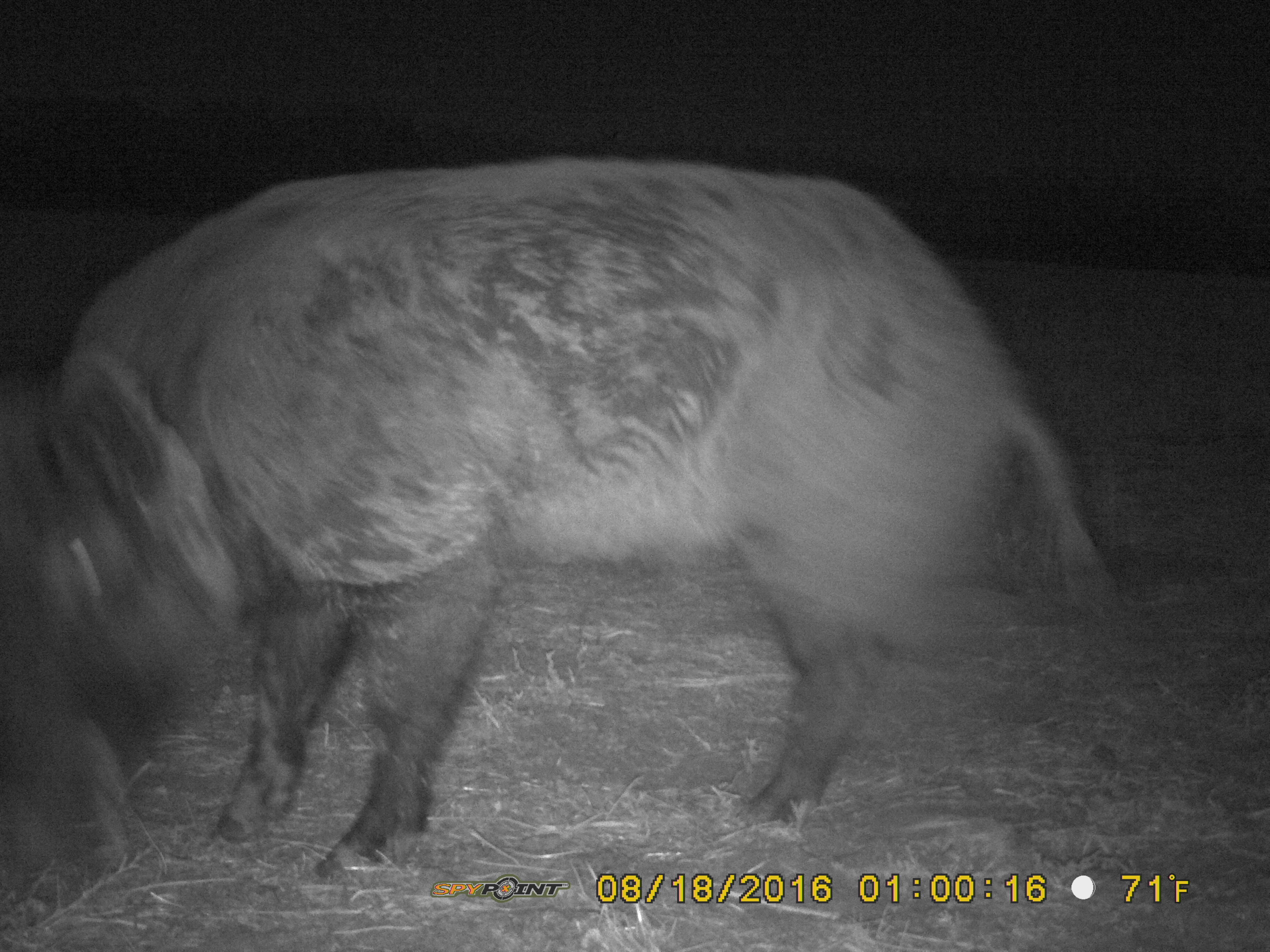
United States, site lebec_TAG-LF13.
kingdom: Animalia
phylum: Chordata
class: Mammalia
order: Artiodactyla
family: Suidae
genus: Sus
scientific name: Sus scrofa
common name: wild boar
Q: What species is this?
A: Sus scrofa (wild boar).